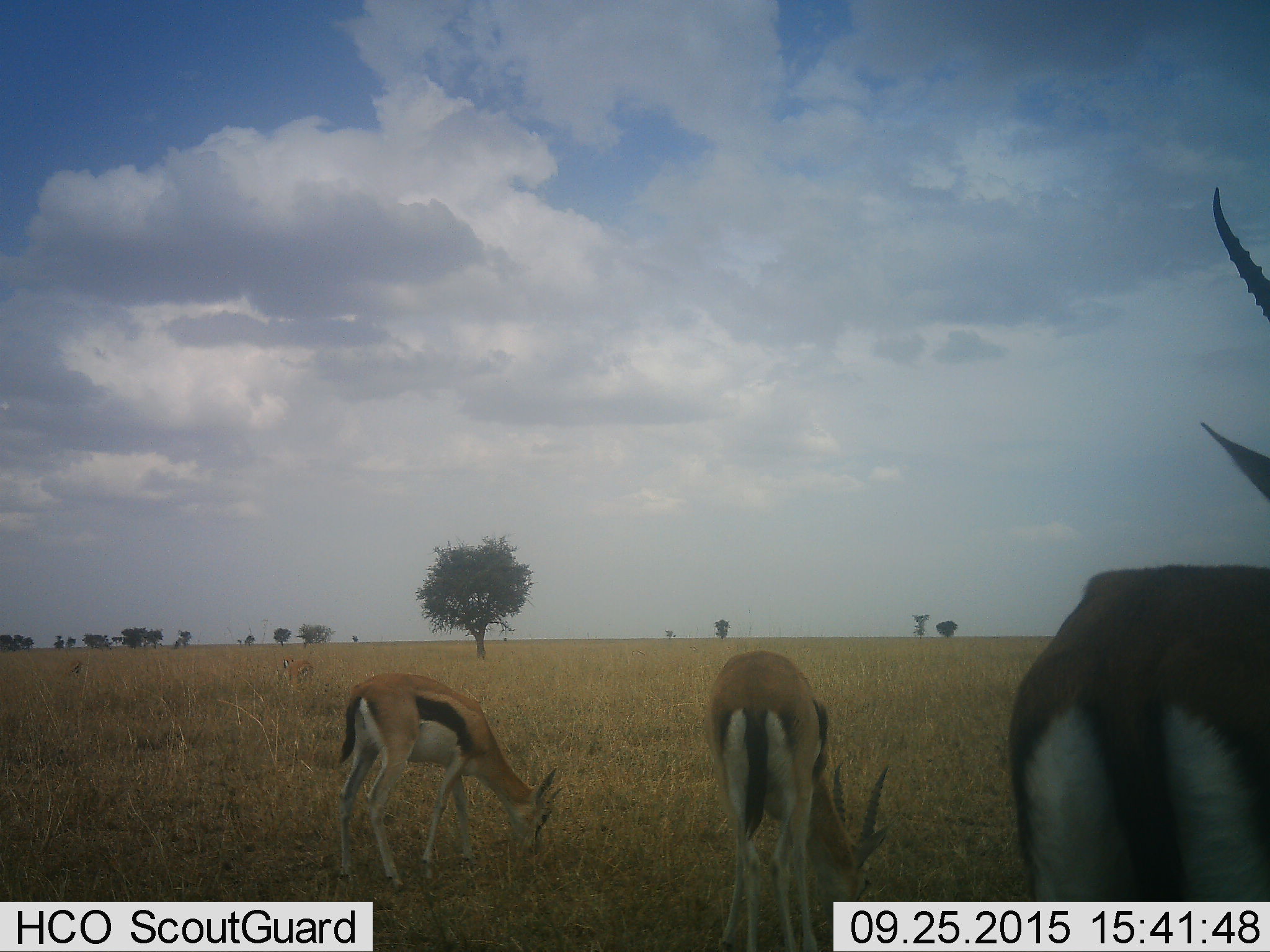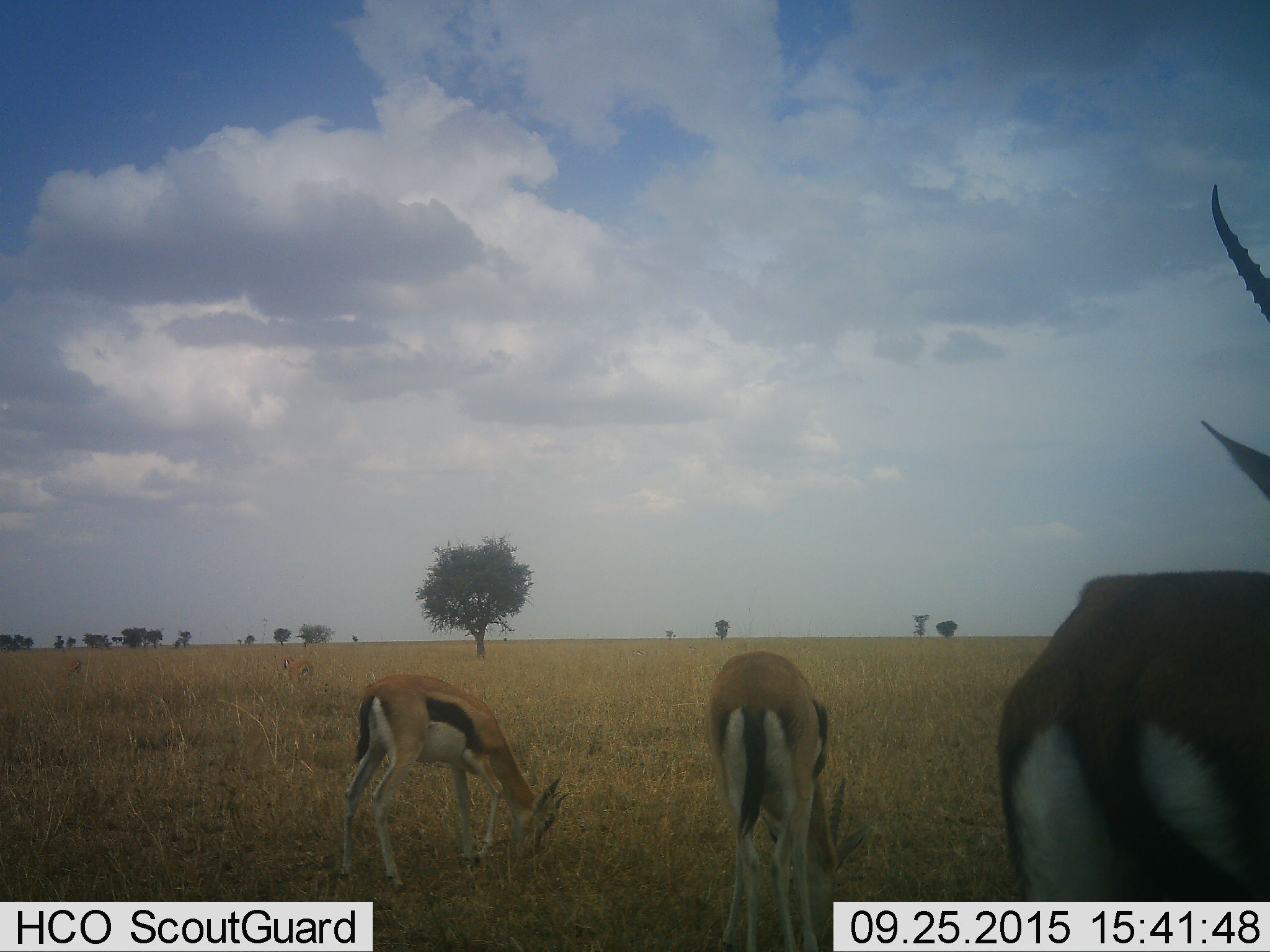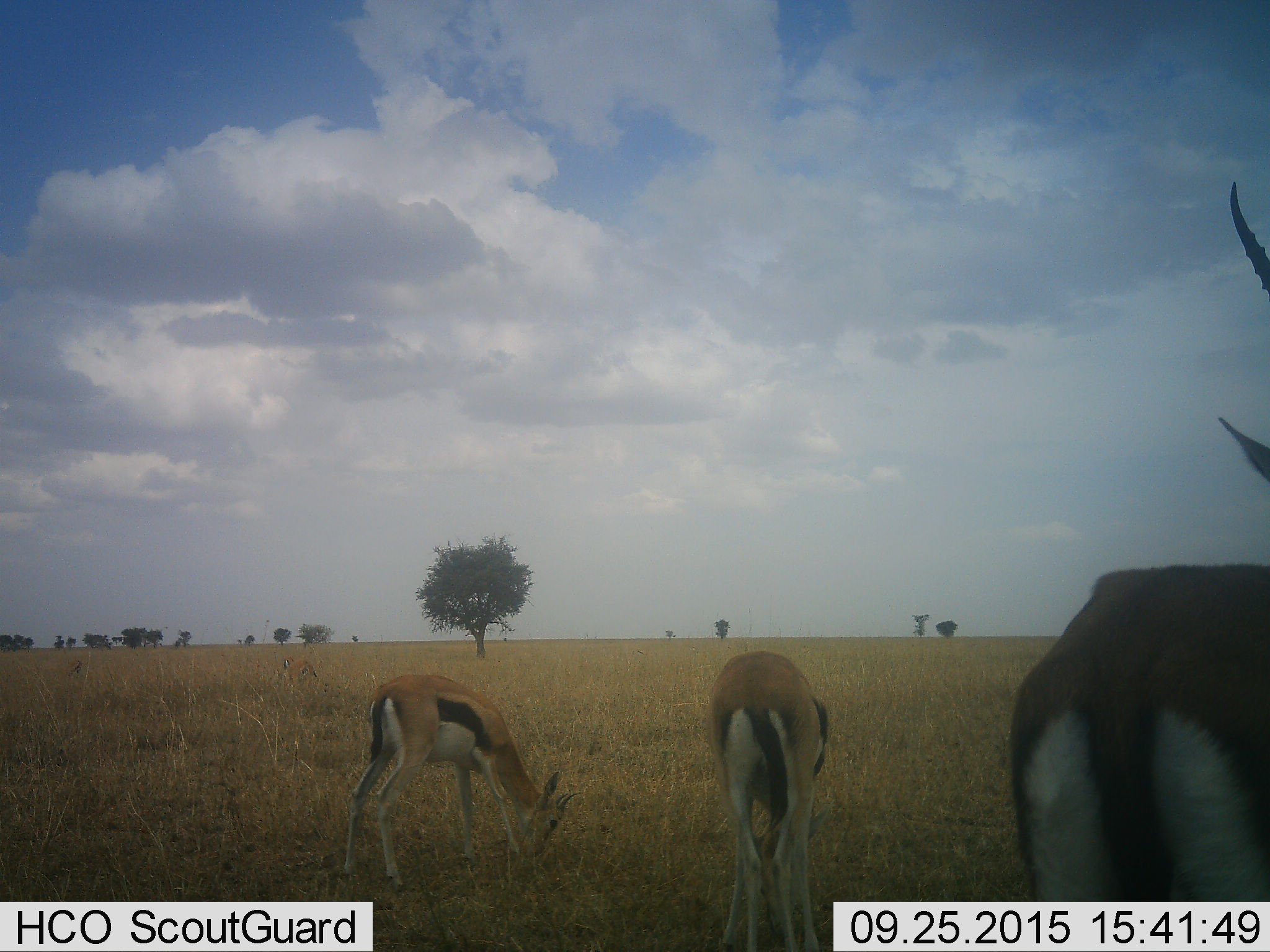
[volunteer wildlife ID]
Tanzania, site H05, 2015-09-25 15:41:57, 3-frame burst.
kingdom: Animalia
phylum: Chordata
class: Mammalia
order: Artiodactyla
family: Bovidae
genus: Eudorcas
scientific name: Eudorcas thomsonii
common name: thomson's gazelle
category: gazellethomsons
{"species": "gazellethomsons (thomson's gazelle) (Eudorcas thomsonii)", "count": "3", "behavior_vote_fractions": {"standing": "70%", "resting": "0%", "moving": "0%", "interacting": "0%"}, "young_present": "0%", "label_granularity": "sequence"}